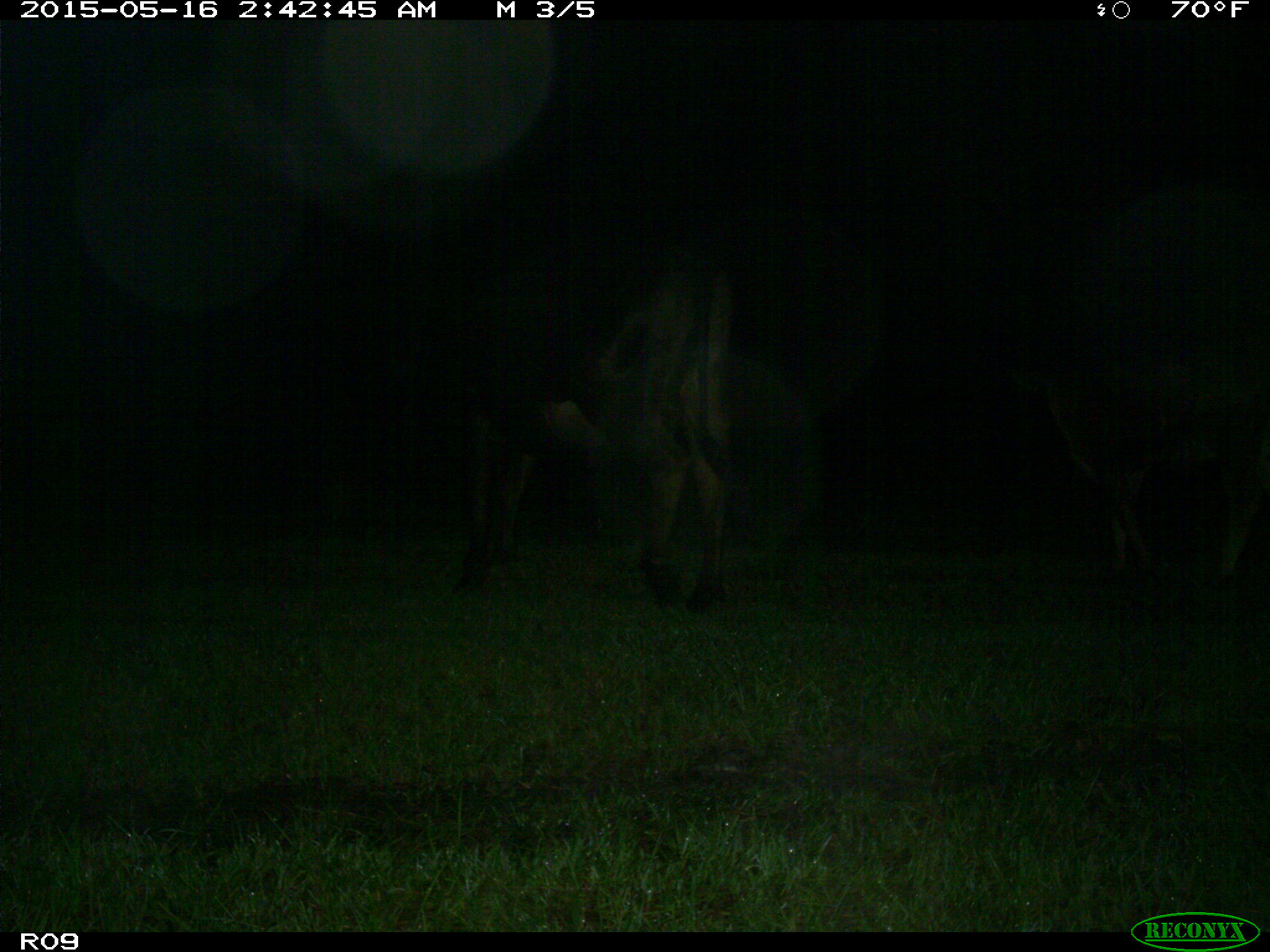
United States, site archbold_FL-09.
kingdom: Animalia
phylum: Chordata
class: Mammalia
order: Artiodactyla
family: Bovidae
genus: Bos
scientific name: Bos taurus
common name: domestic cow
Bos taurus (domestic cow).